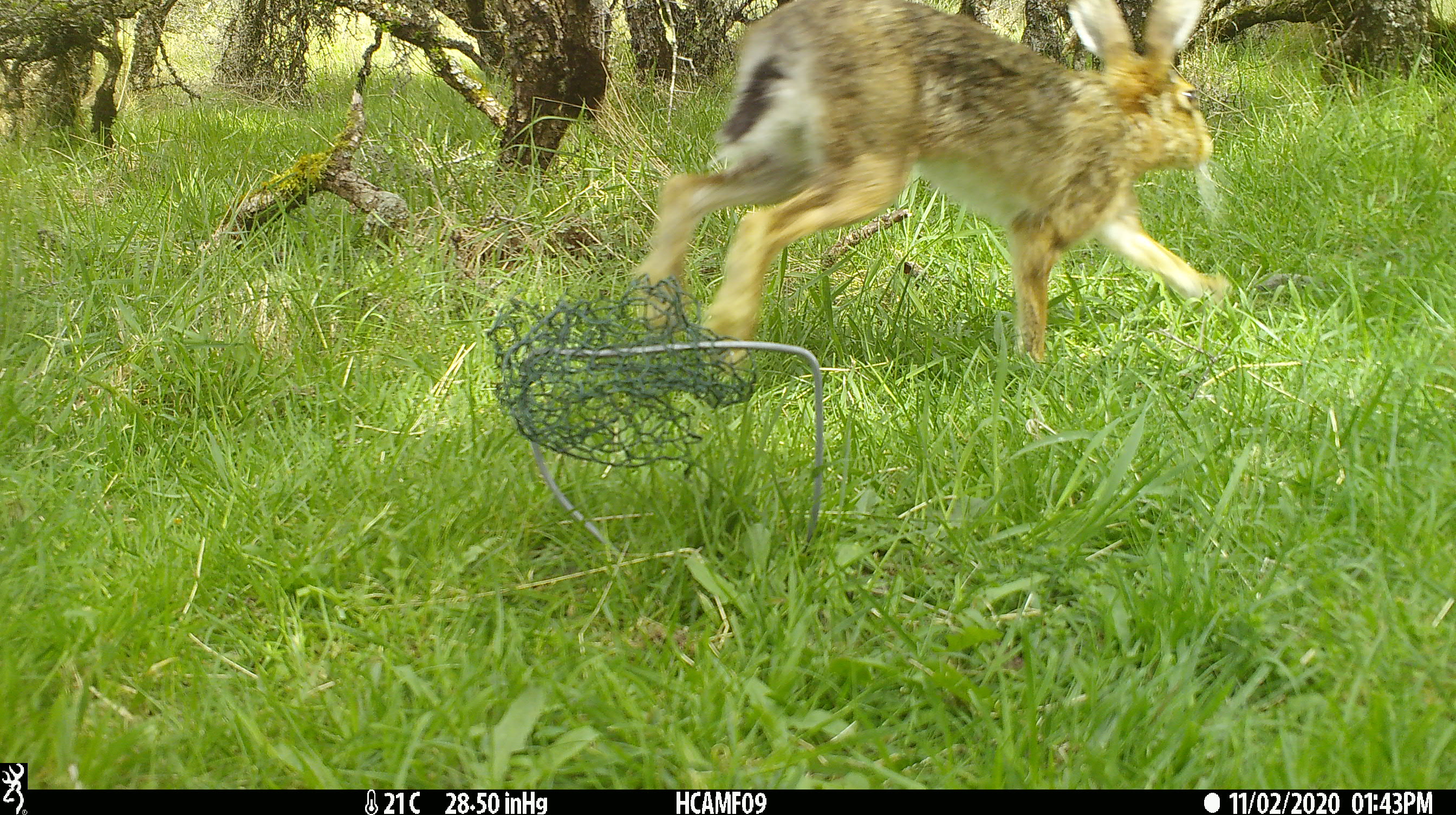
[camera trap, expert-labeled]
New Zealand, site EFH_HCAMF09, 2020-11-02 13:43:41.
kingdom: Animalia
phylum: Chordata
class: Mammalia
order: Lagomorpha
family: Leporidae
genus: Lepus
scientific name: Lepus europaeus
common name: brown hare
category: hare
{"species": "hare (brown hare) (Lepus europaeus)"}